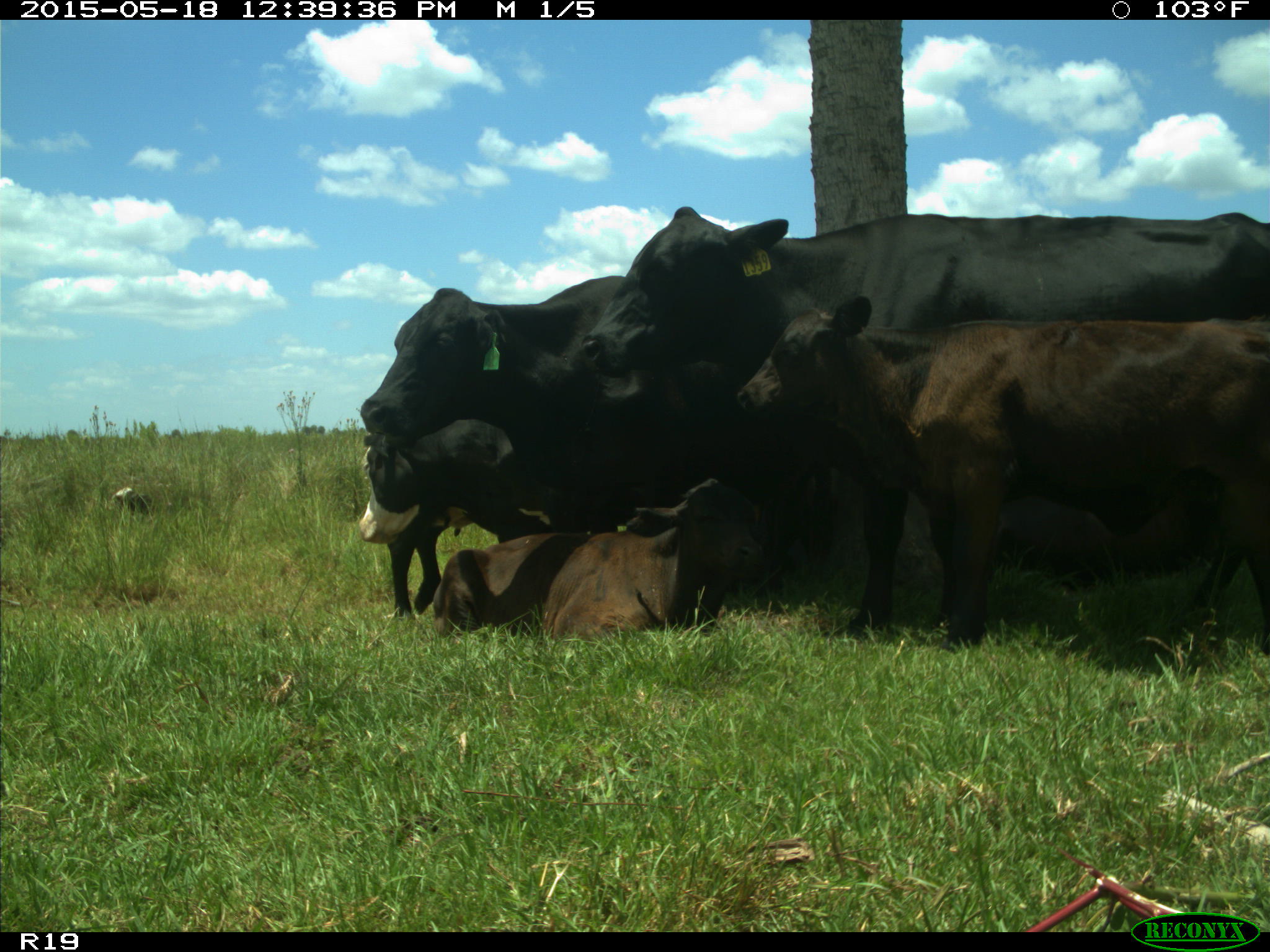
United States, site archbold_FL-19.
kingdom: Animalia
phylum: Chordata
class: Mammalia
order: Artiodactyla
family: Bovidae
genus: Bos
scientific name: Bos taurus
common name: domestic cow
Bos taurus (domestic cow).